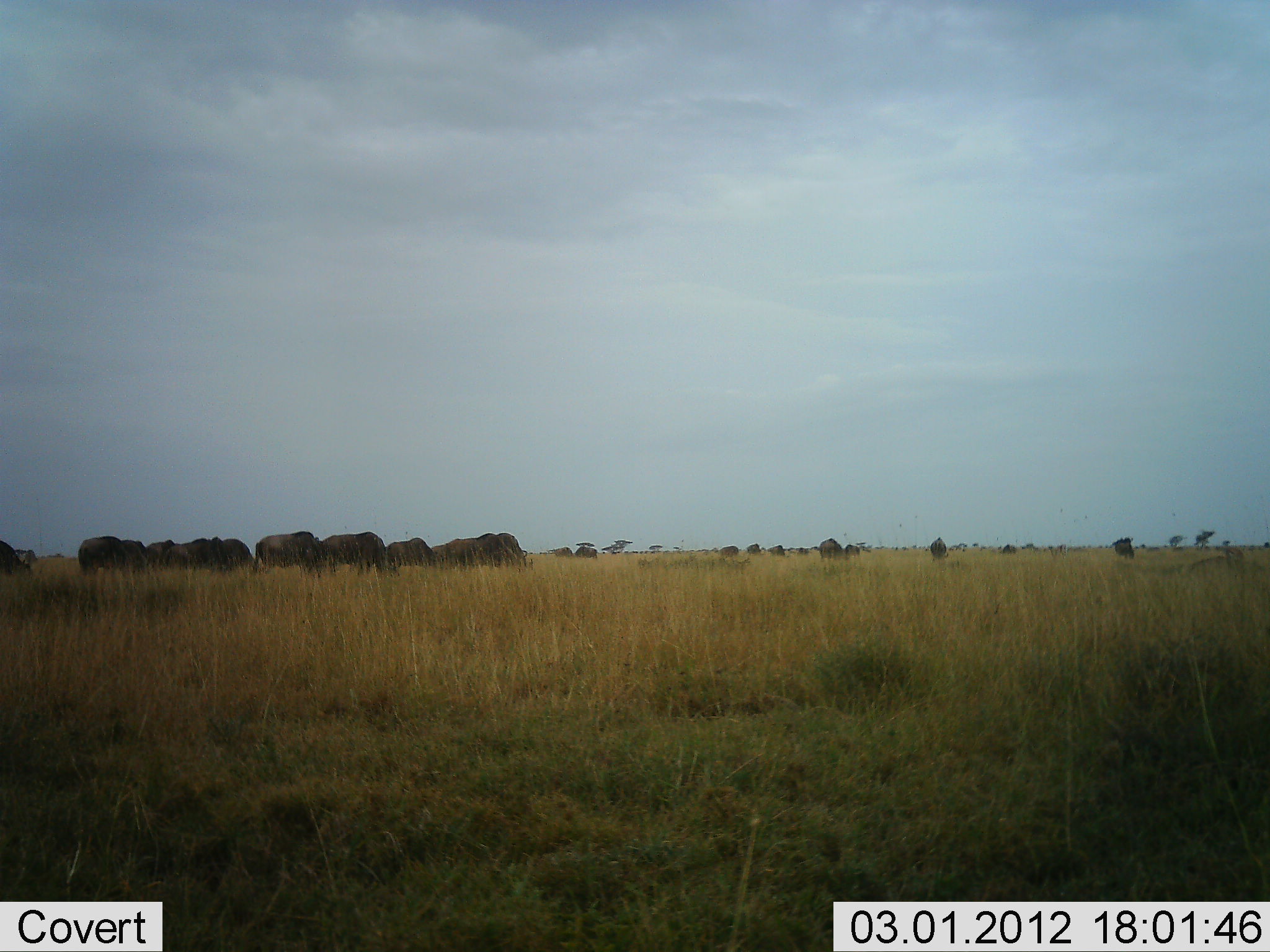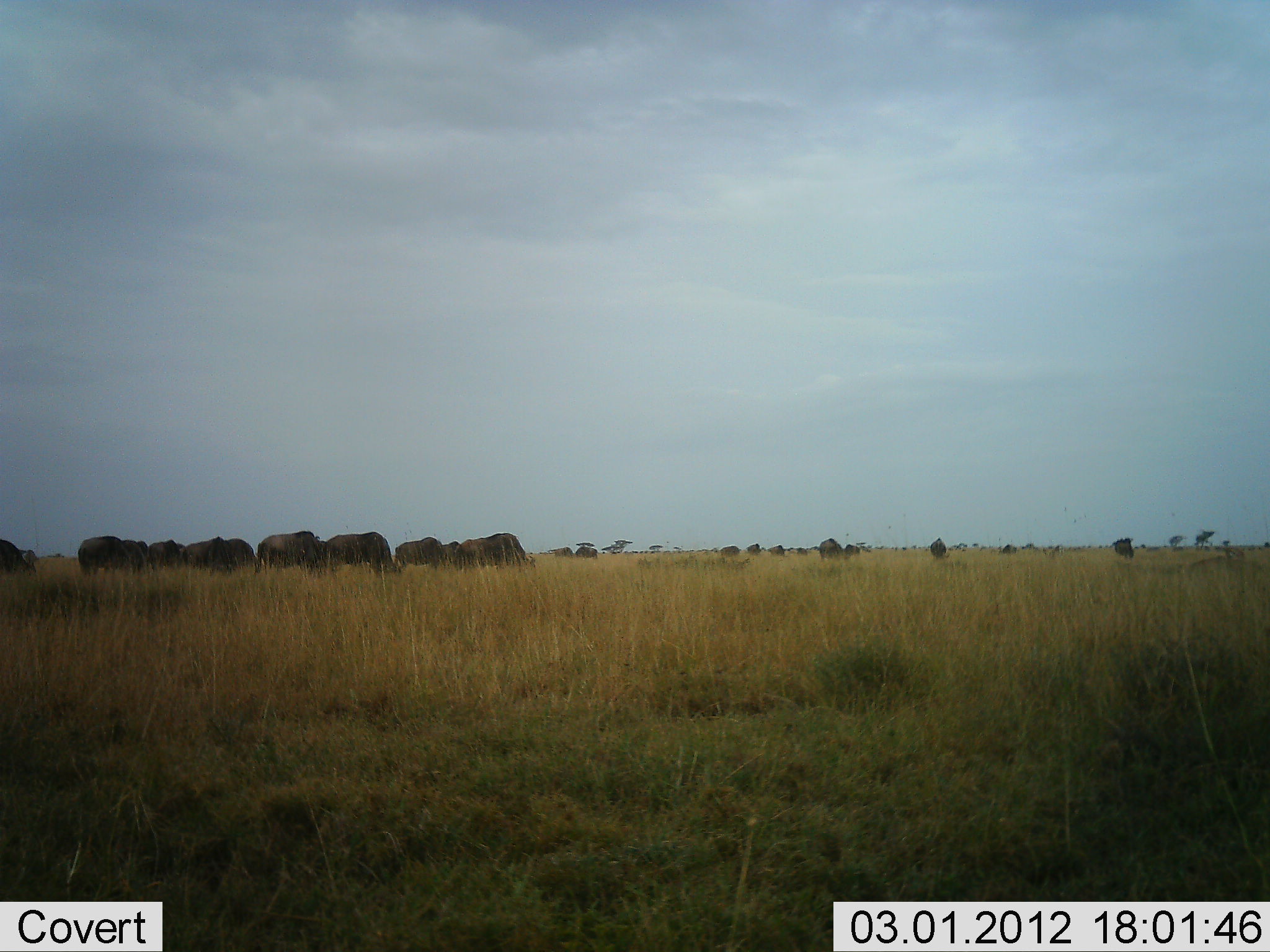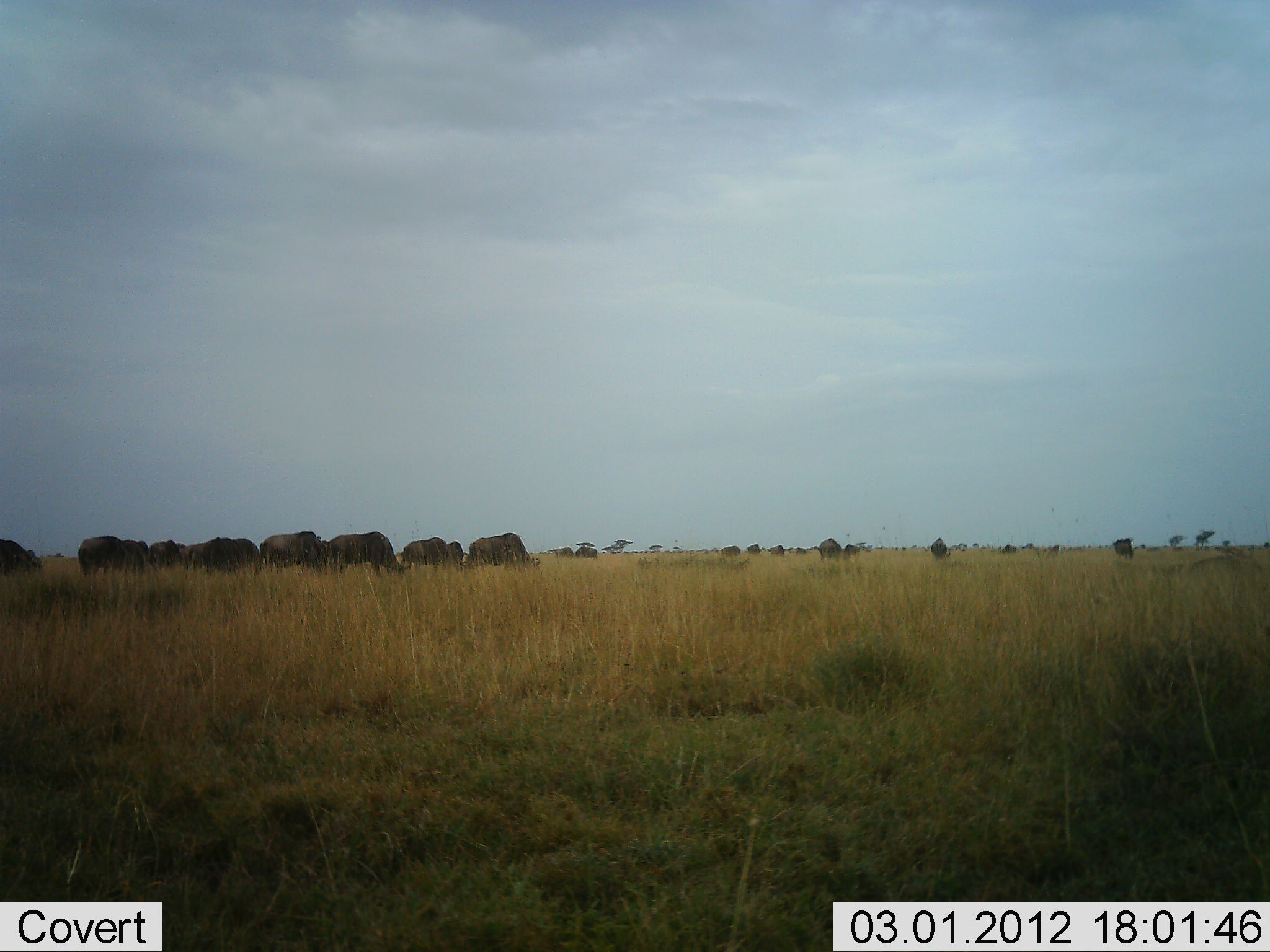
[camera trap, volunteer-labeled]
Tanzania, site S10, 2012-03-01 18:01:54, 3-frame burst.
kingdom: Animalia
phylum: Chordata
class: Mammalia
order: Artiodactyla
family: Bovidae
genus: Connochaetes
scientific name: Connochaetes taurinus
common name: blue wildebeest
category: wildebeest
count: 11-50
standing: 28%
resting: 0%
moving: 33%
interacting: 0%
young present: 0%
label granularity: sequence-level